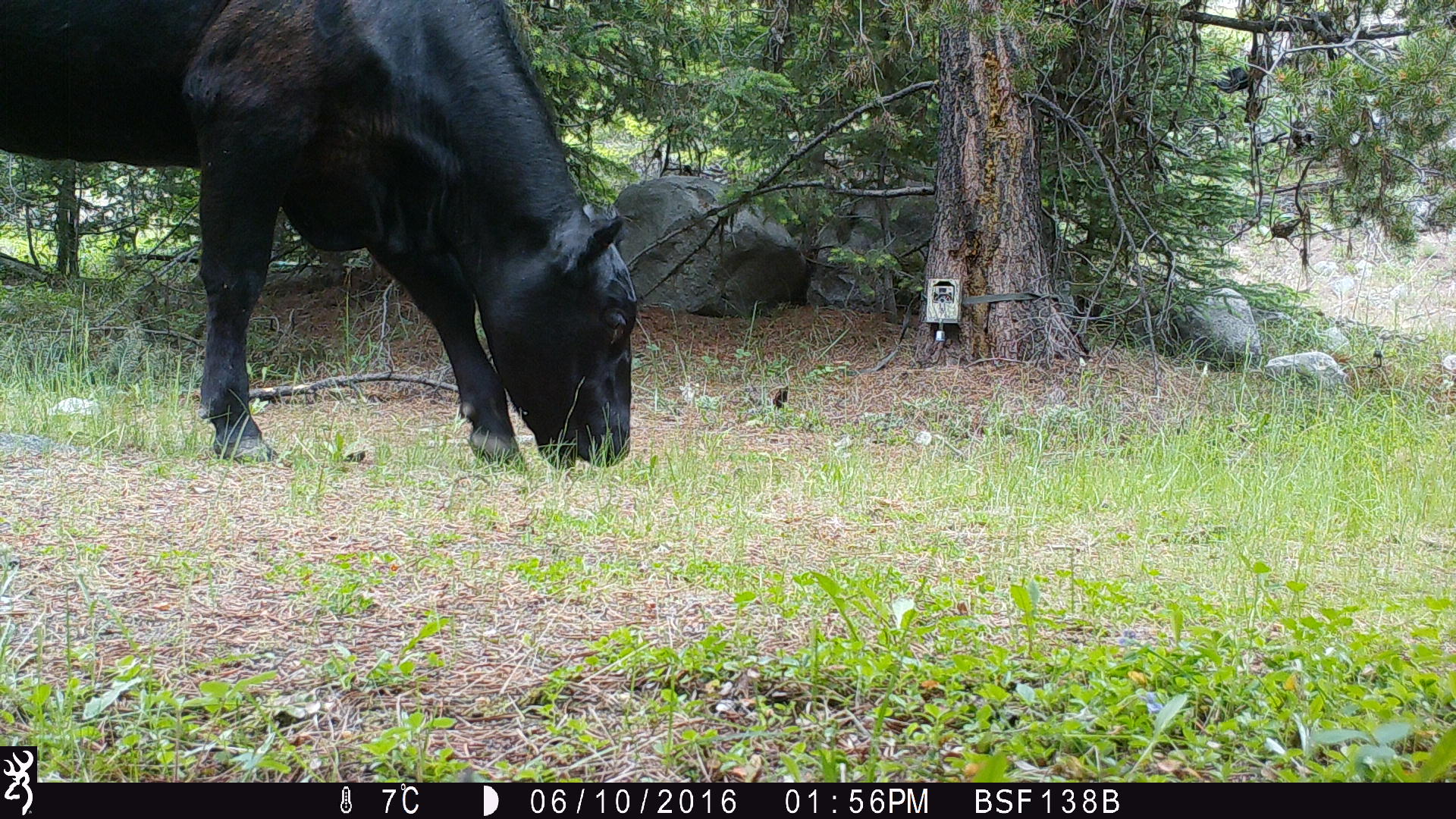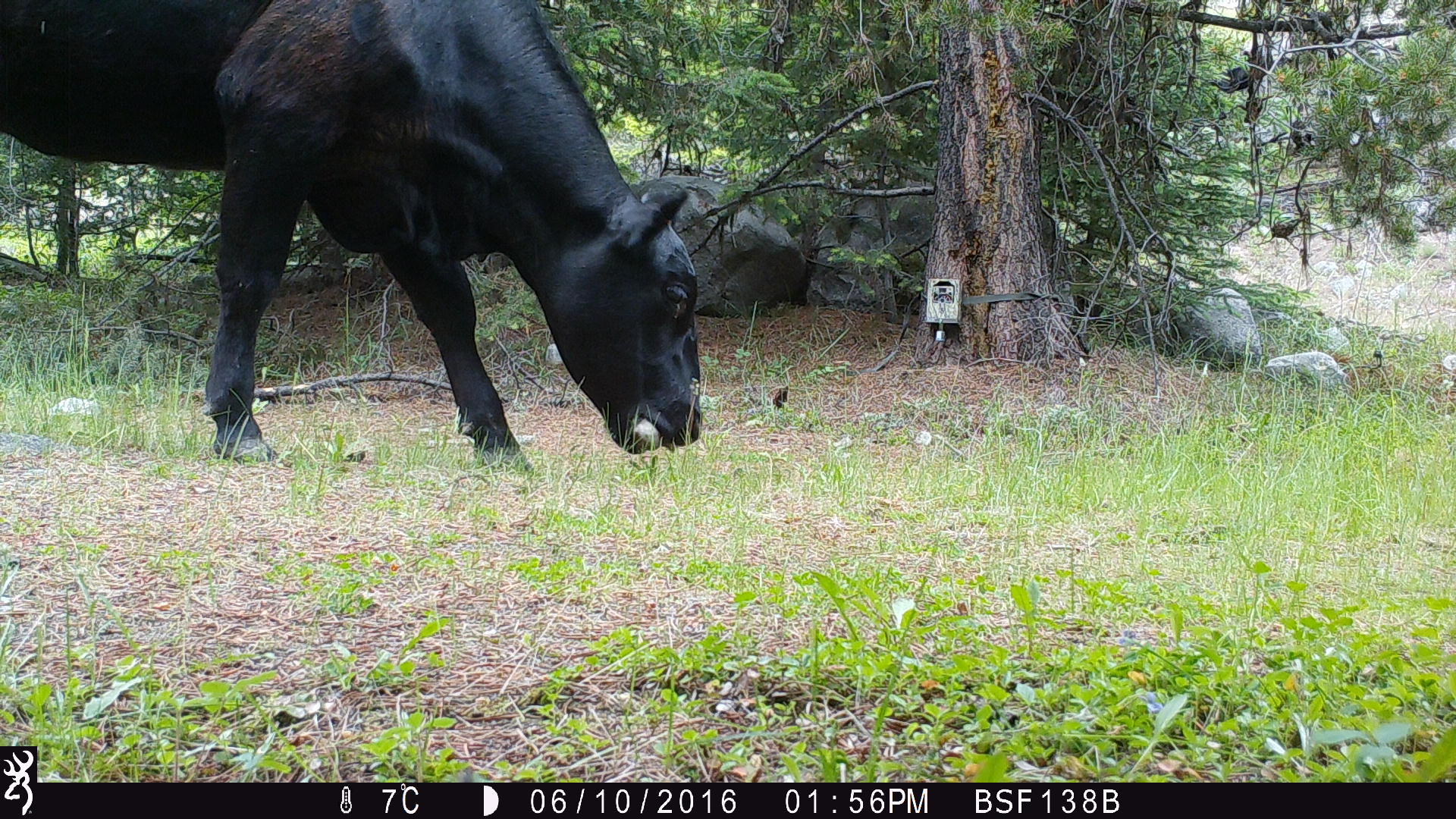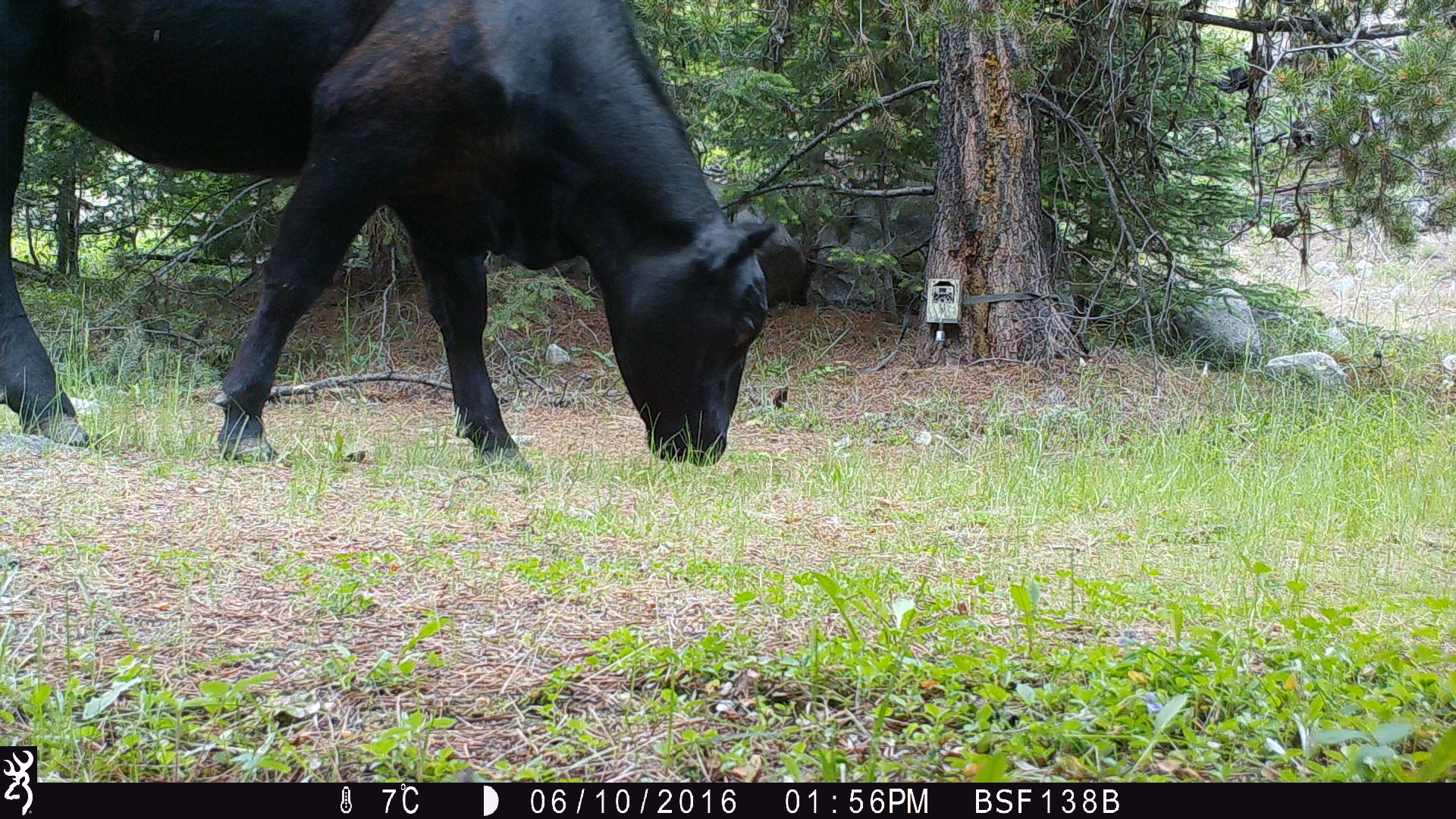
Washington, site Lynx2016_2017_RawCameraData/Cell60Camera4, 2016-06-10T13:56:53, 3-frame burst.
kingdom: Animalia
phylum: Chordata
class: Mammalia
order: Artiodactyla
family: Bovidae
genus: Bos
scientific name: Bos taurus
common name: domestic cattle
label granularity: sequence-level